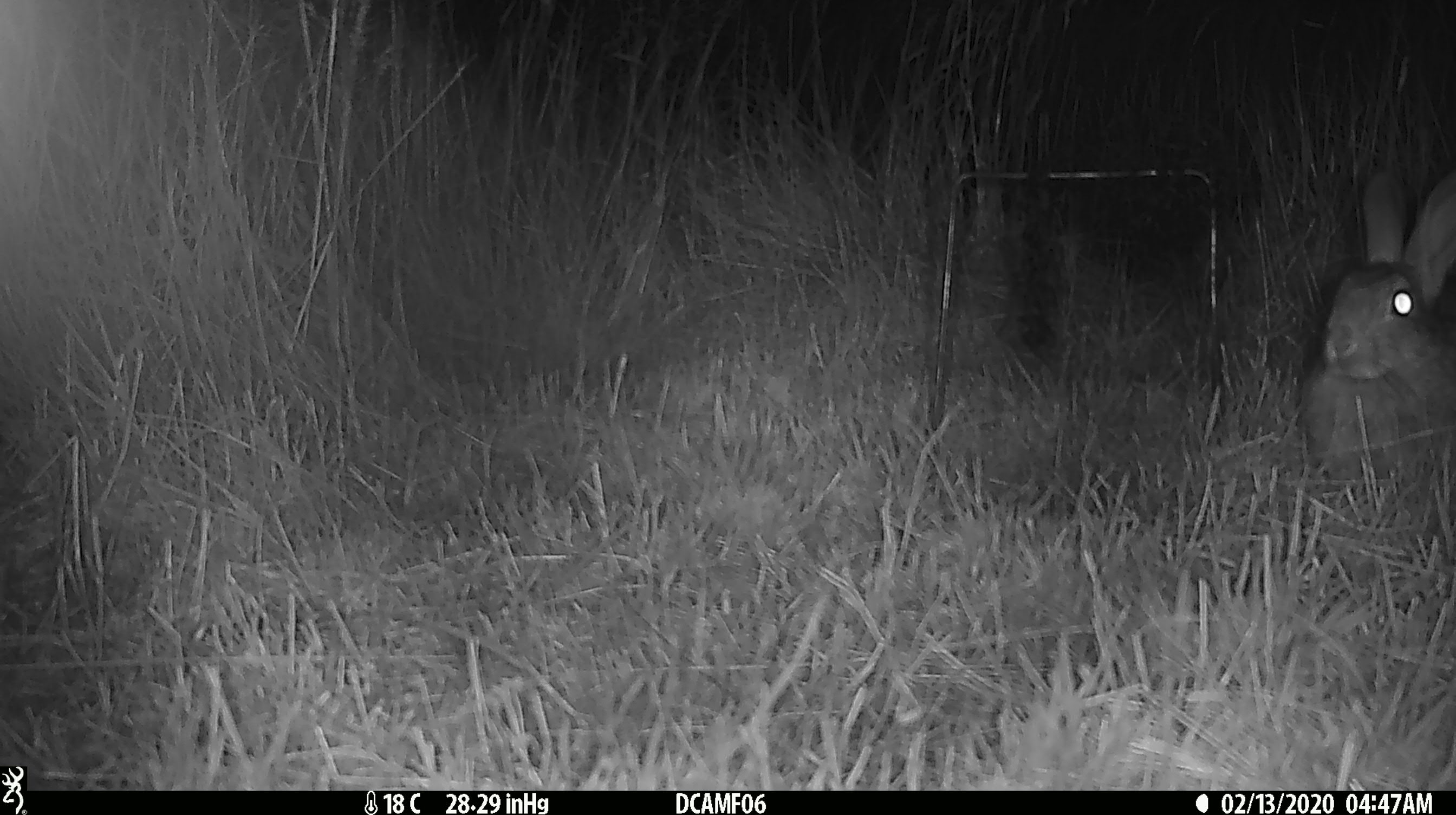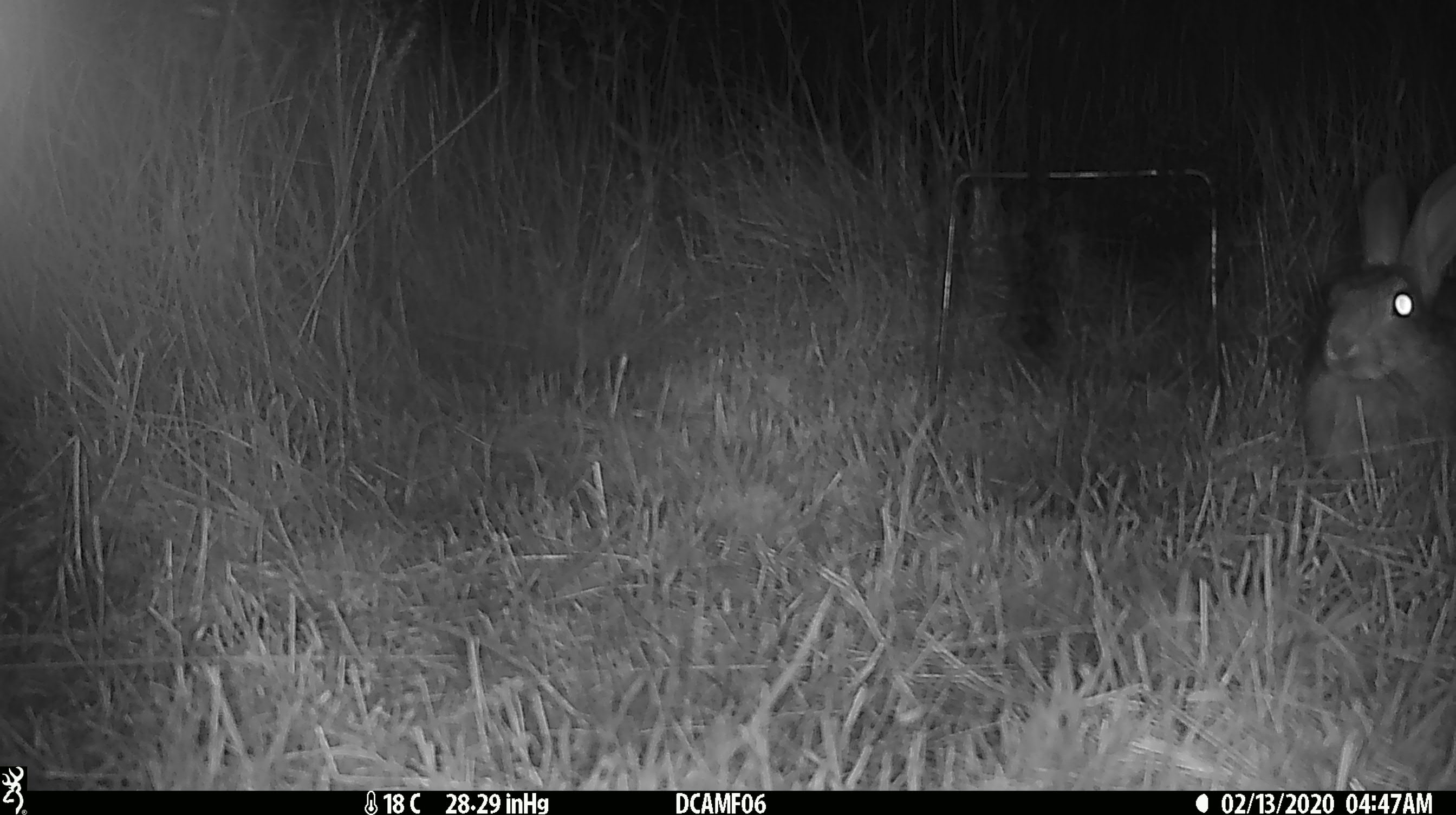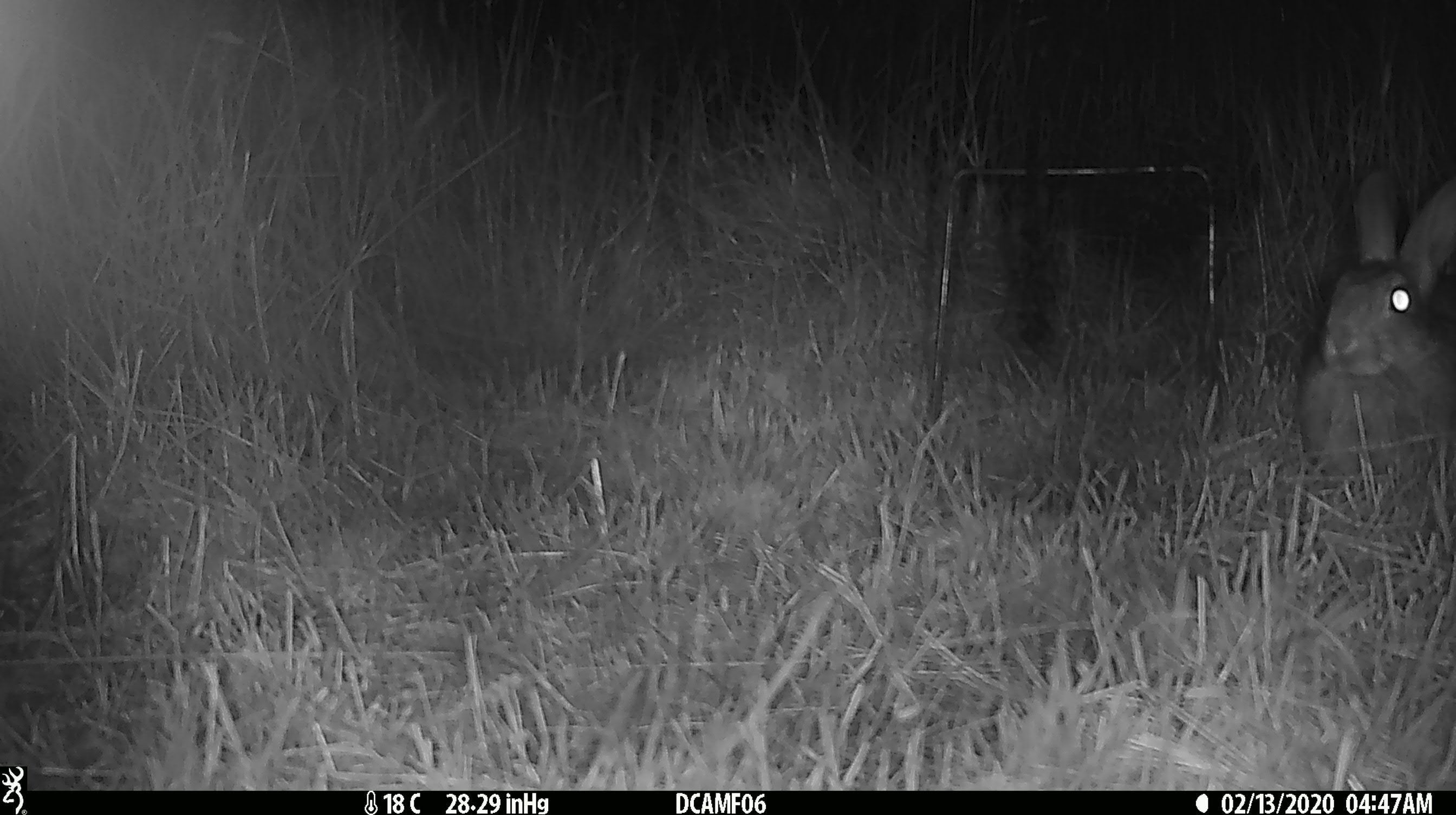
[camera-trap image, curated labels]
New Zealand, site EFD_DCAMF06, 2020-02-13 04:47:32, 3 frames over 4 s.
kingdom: Animalia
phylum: Chordata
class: Mammalia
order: Lagomorpha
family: Leporidae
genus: Oryctolagus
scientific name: Oryctolagus cuniculus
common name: european rabbit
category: rabbit